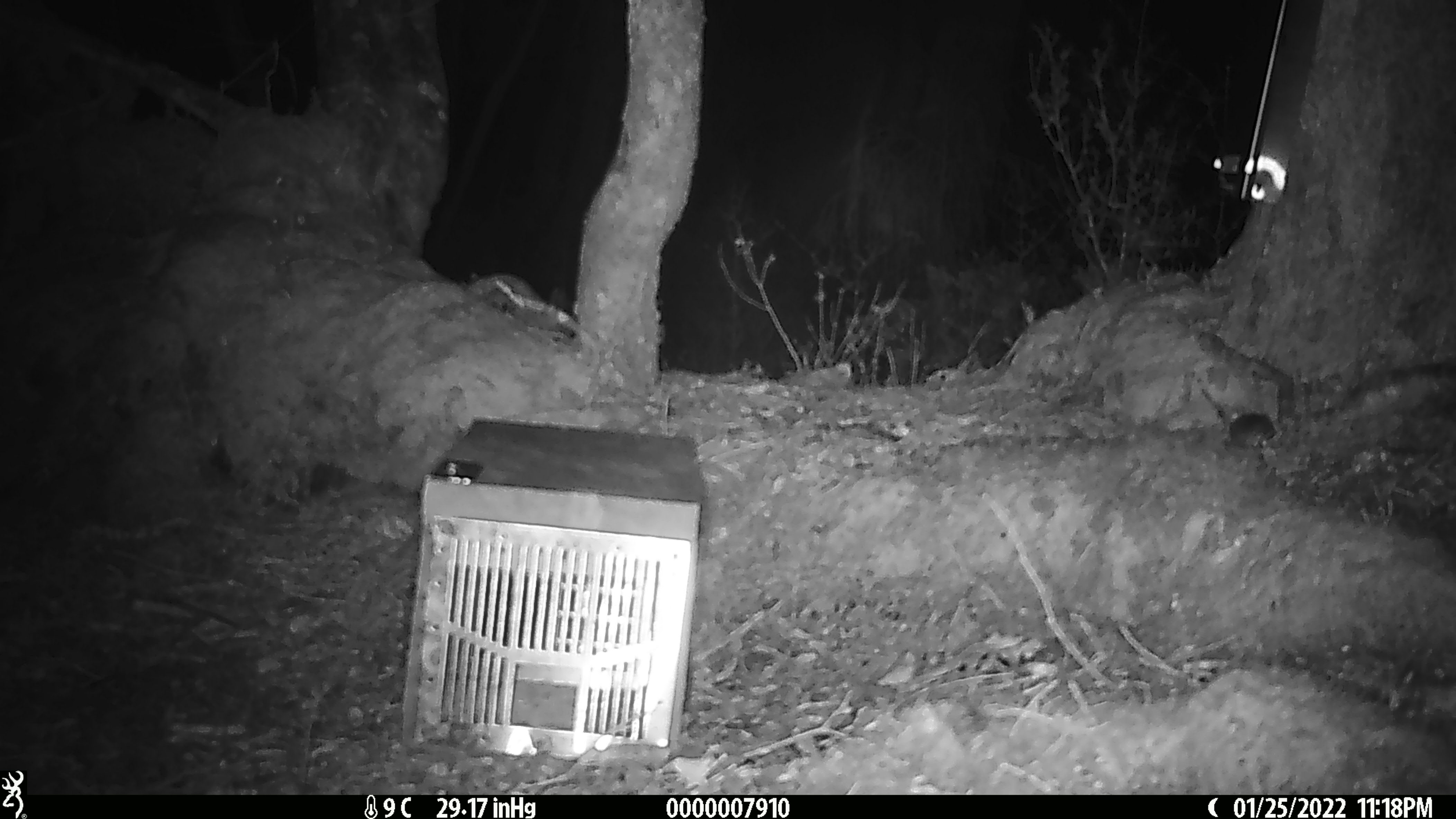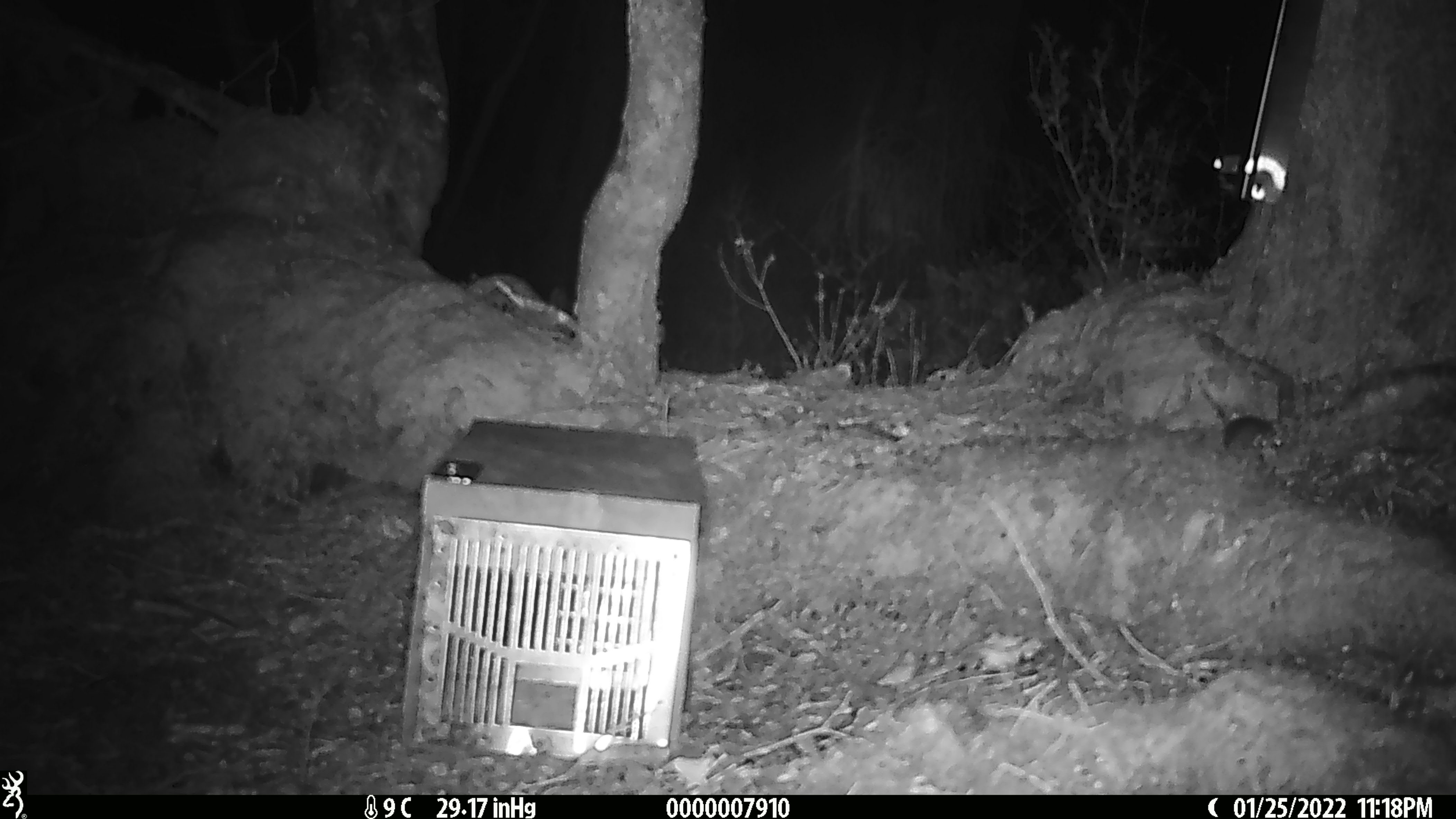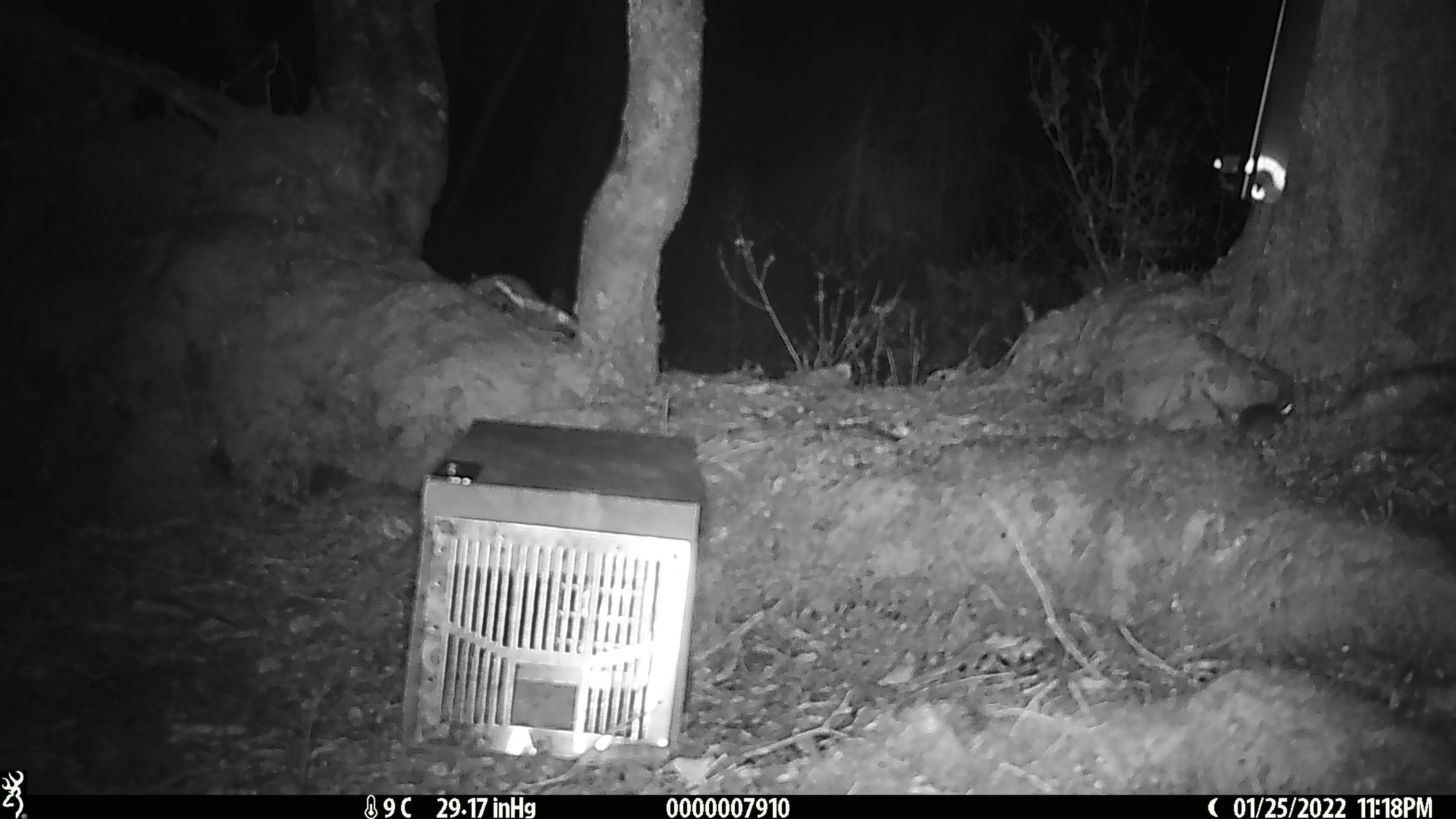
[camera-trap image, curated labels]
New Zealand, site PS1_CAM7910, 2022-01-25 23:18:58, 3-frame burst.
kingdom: Animalia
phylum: Chordata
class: Mammalia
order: Rodentia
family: Muridae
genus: Mus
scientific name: Mus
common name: mouse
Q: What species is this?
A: Mouse (Mus).